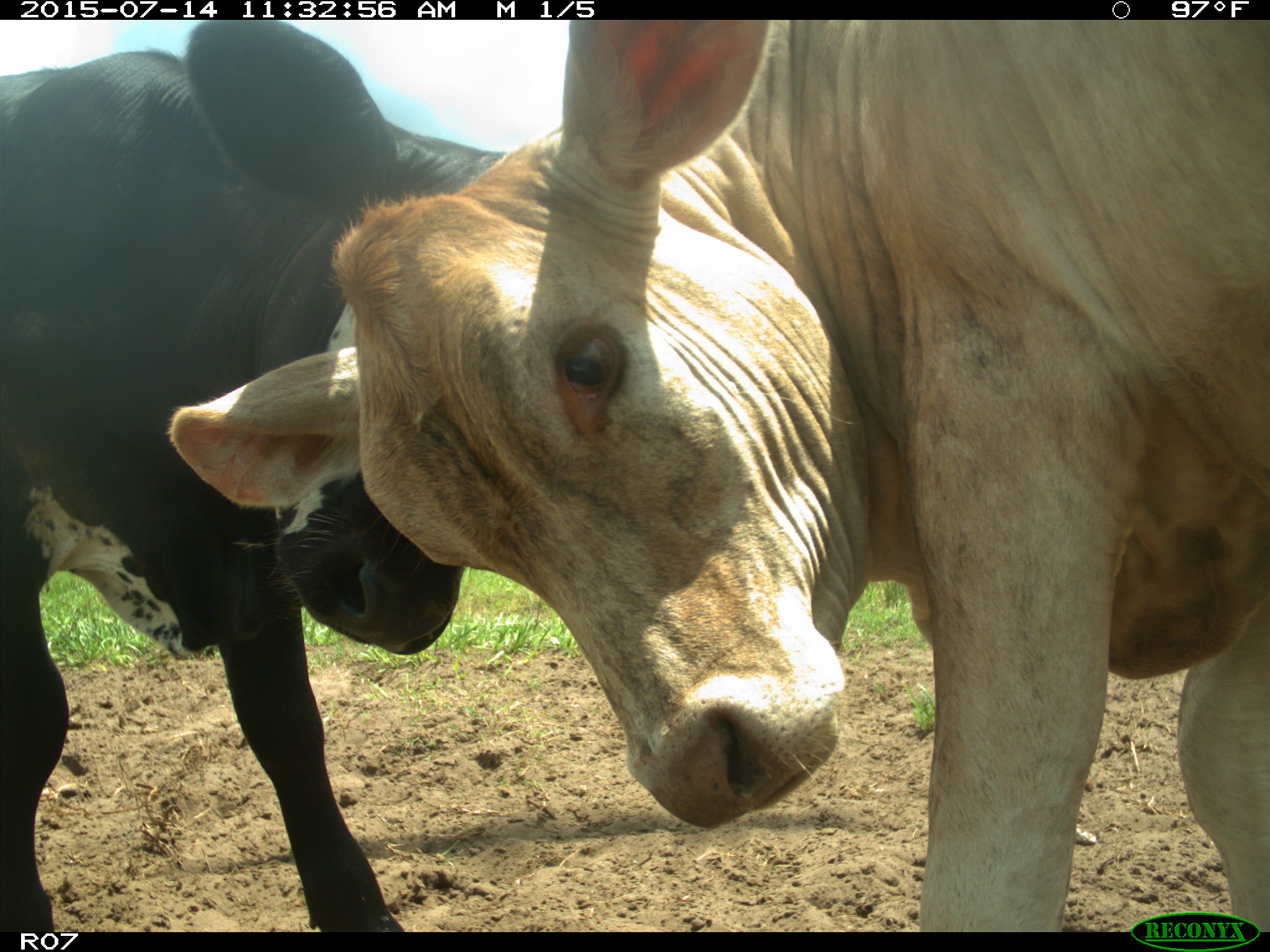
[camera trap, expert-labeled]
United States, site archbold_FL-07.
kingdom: Animalia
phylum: Chordata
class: Mammalia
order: Artiodactyla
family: Bovidae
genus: Bos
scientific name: Bos taurus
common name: domestic cow